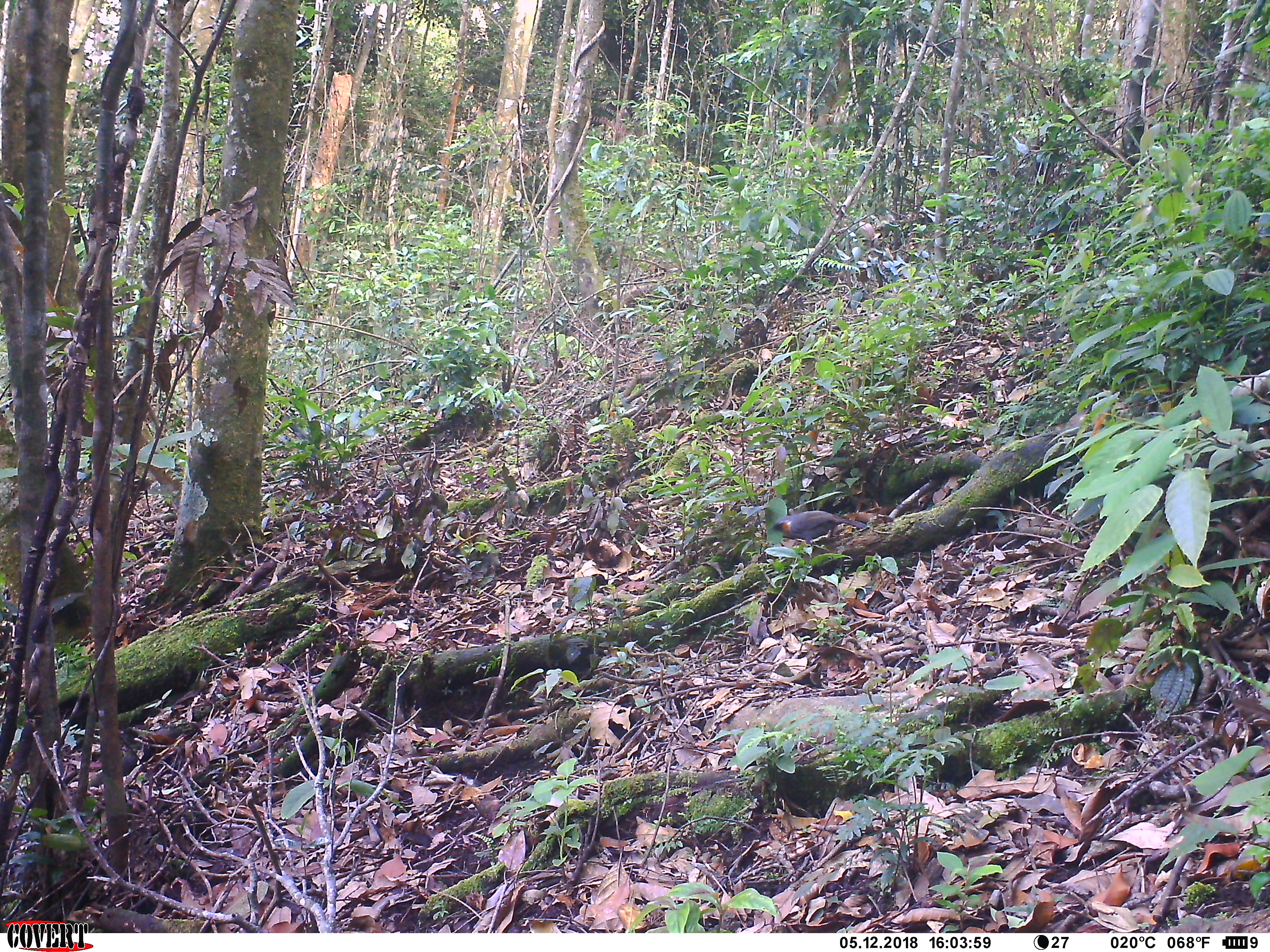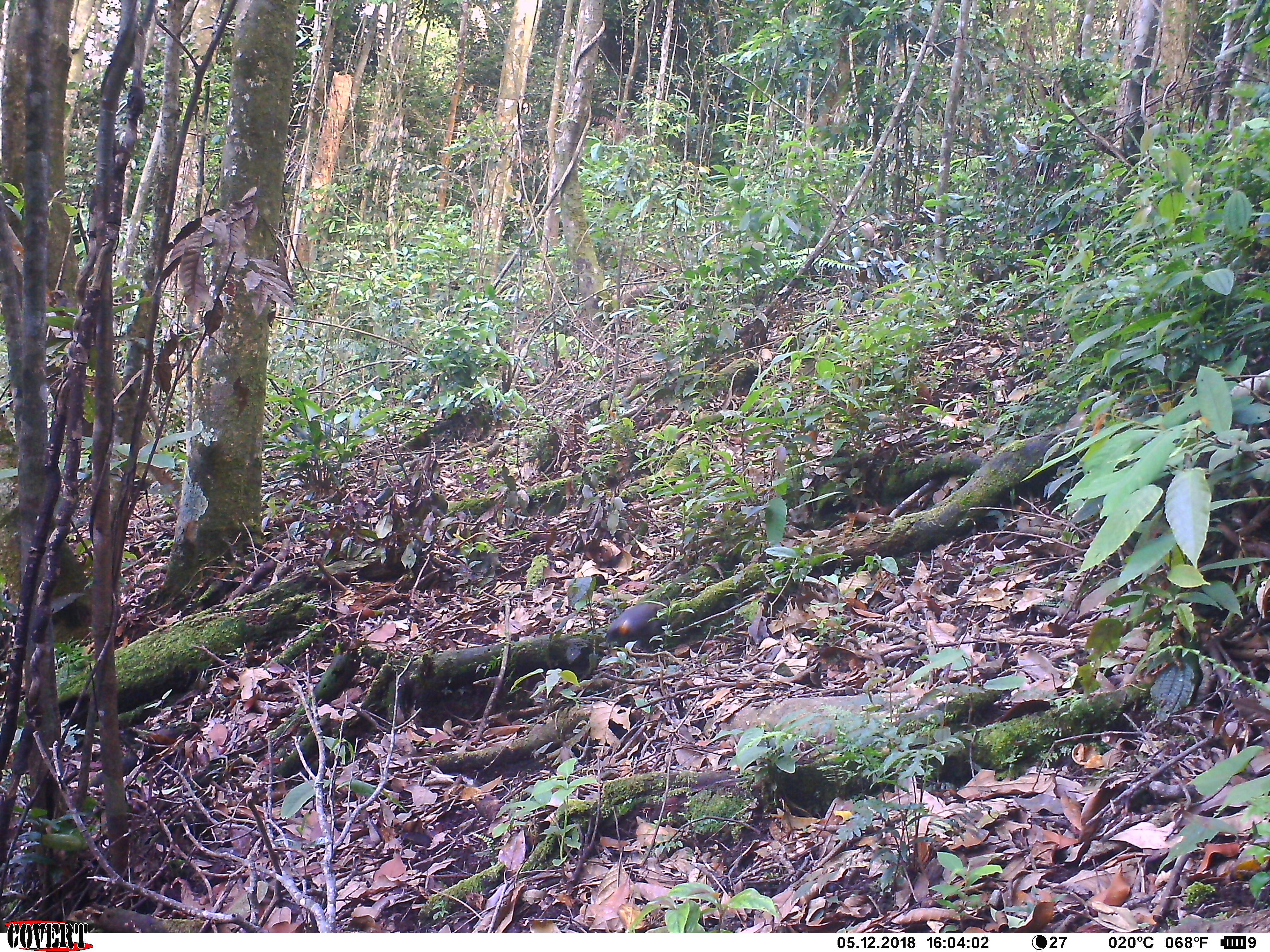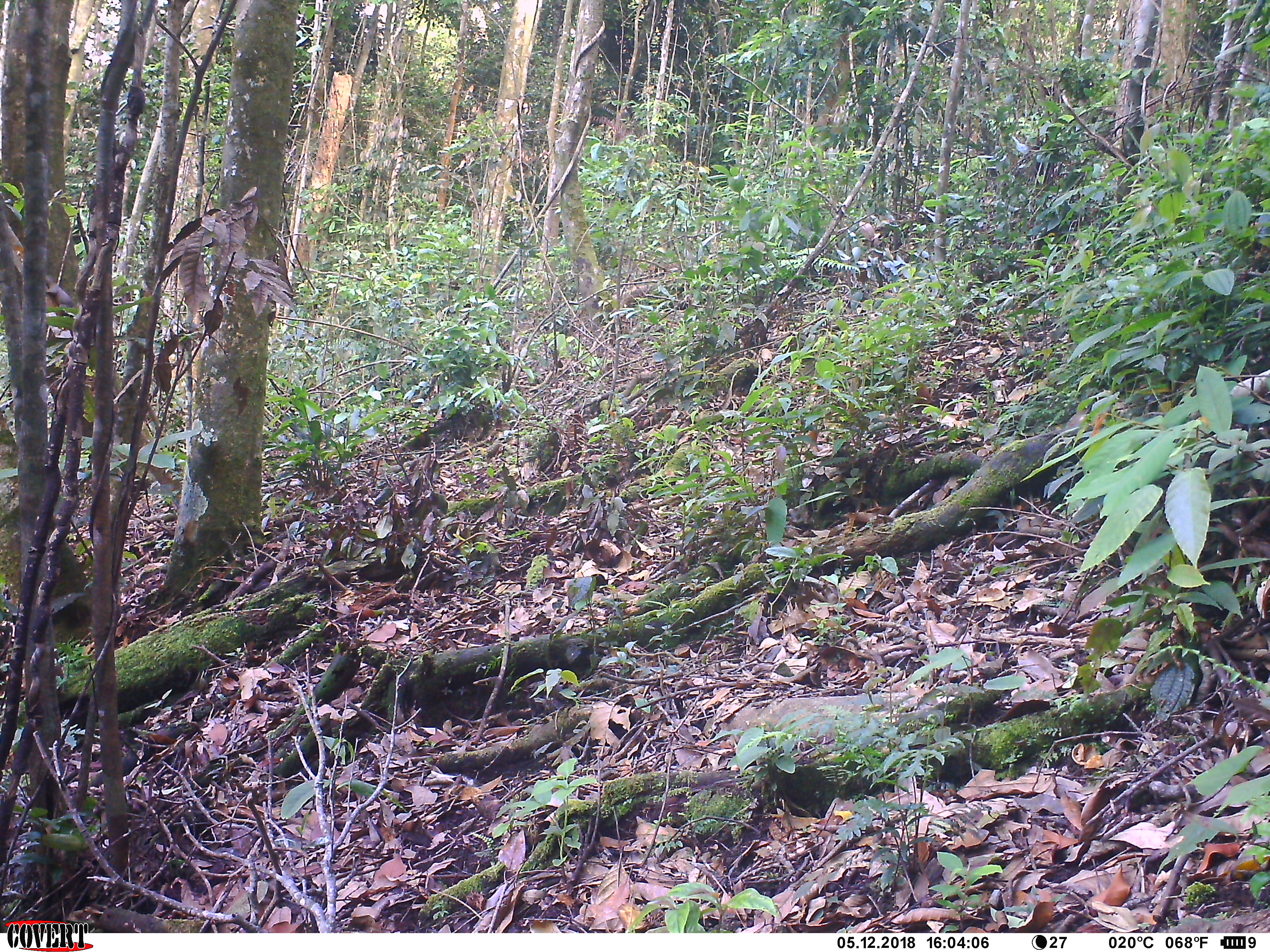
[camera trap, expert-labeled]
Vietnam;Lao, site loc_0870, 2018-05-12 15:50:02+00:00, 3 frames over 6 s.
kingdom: Animalia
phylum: Chordata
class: Aves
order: Passeriformes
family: Leiothrichidae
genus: Garrulax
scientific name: Garrulax castanotis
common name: rufous-cheeked laughingthrush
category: rufous cheeked laughingthrush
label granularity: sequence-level